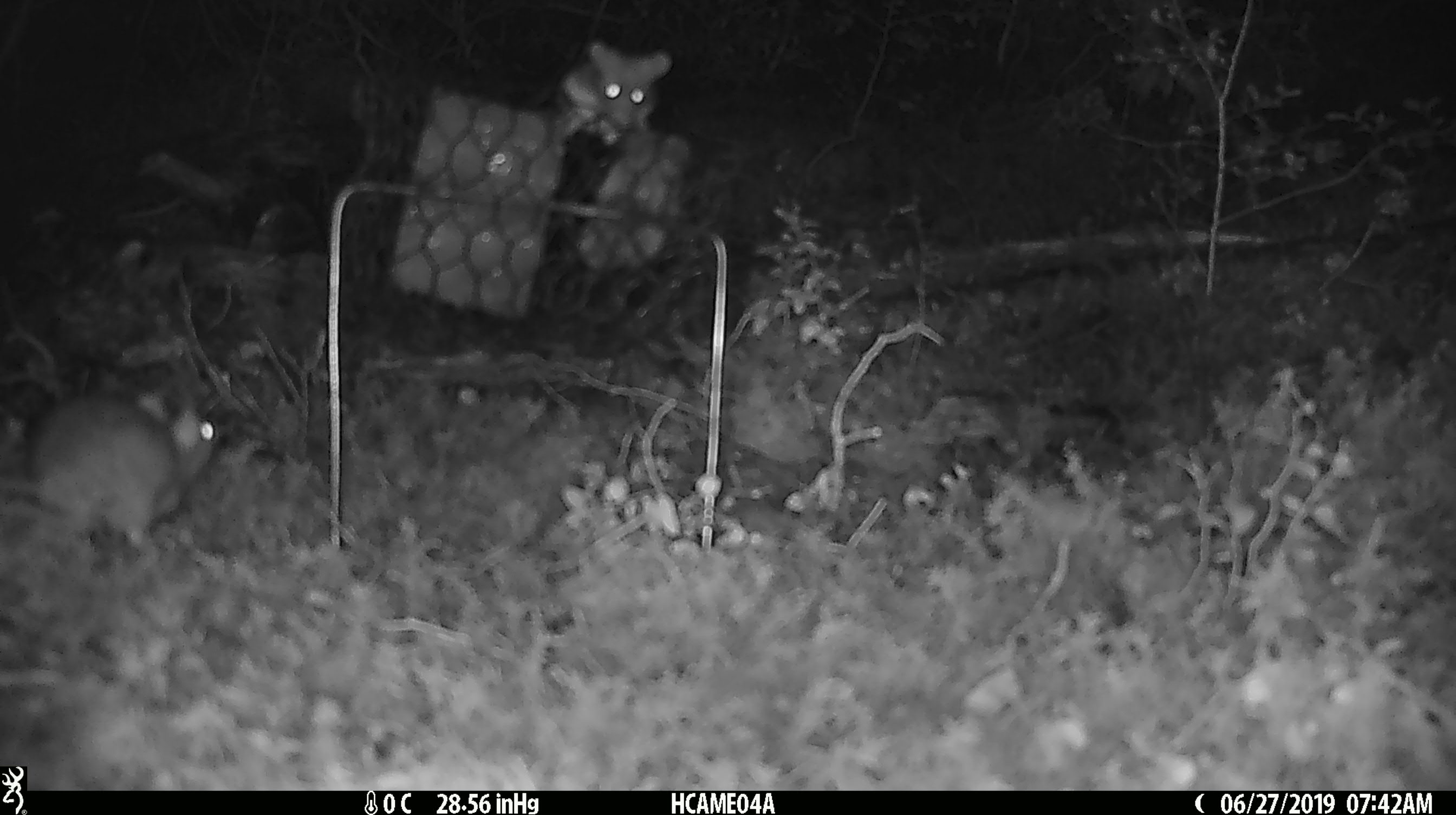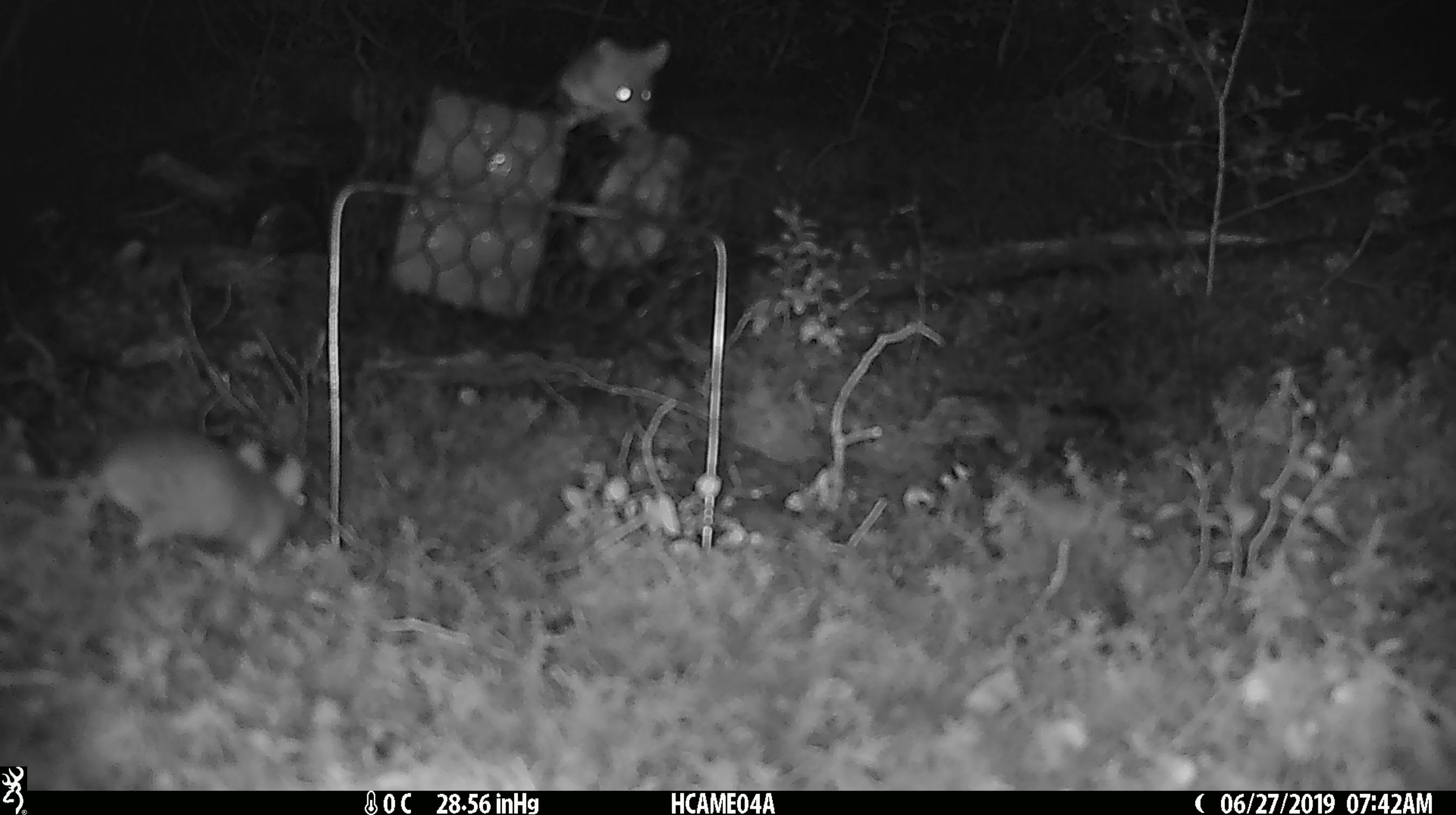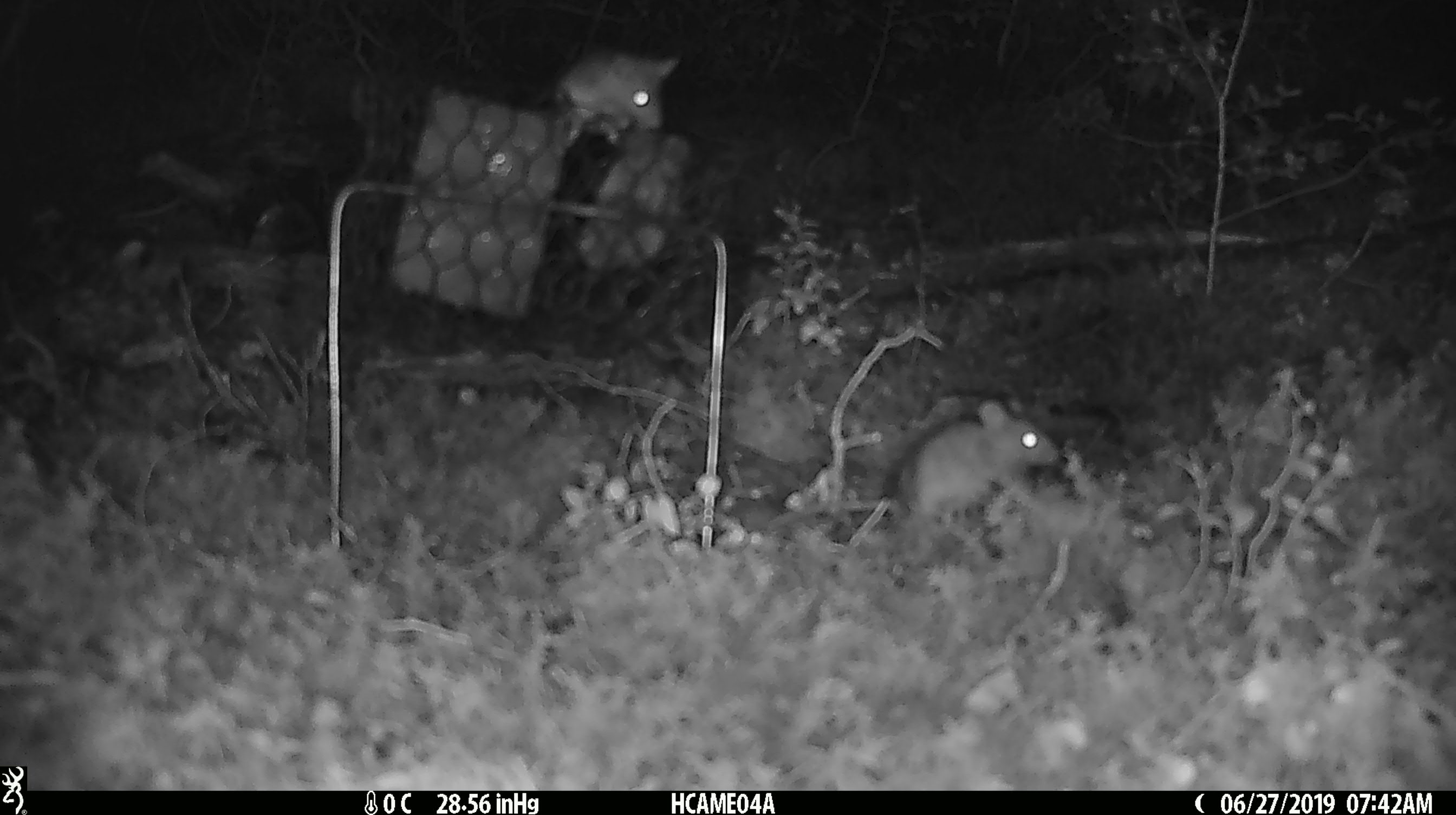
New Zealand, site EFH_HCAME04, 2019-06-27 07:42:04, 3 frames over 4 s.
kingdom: Animalia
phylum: Chordata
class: Mammalia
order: Rodentia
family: Muridae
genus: Mus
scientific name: Mus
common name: mouse